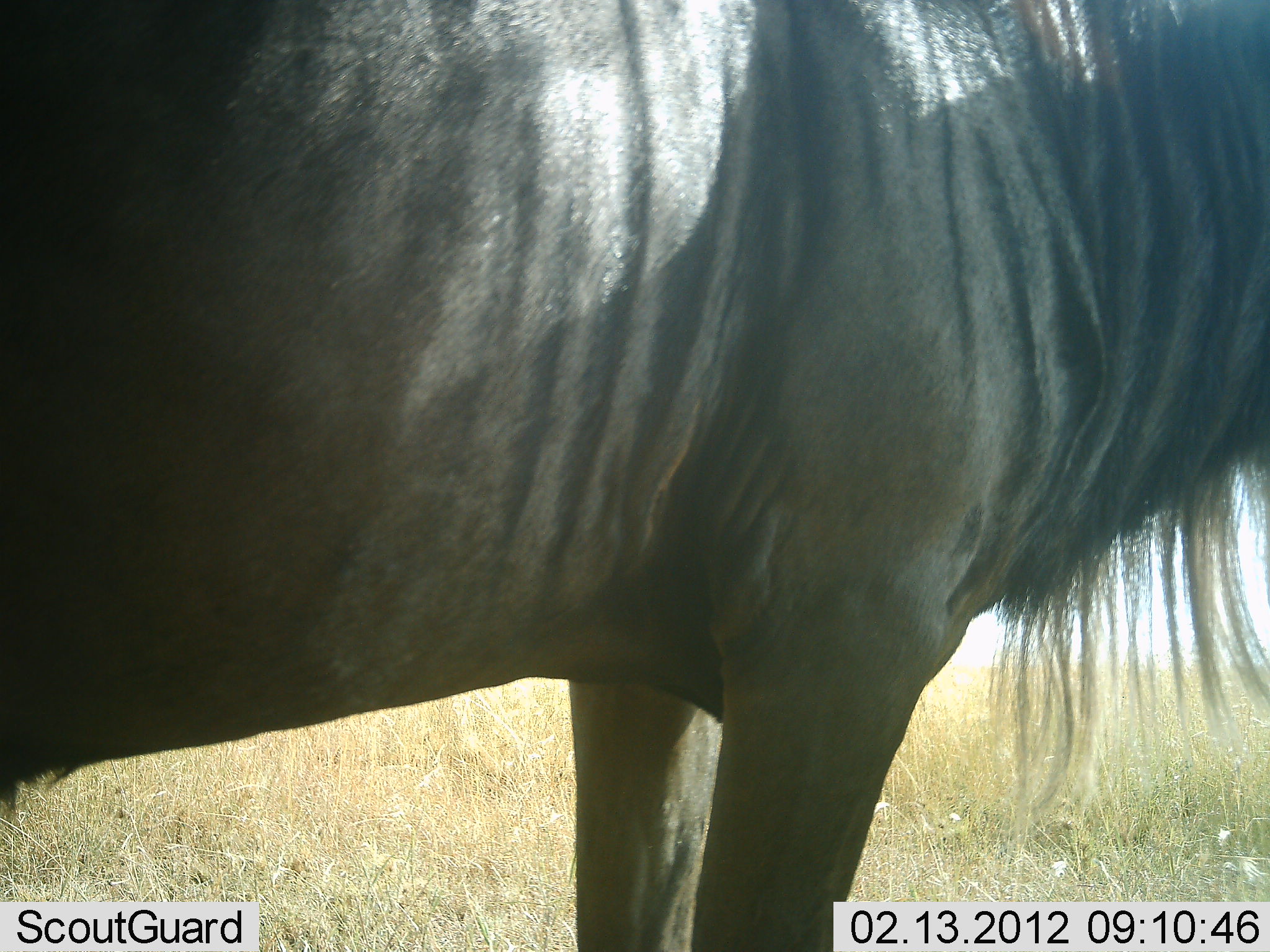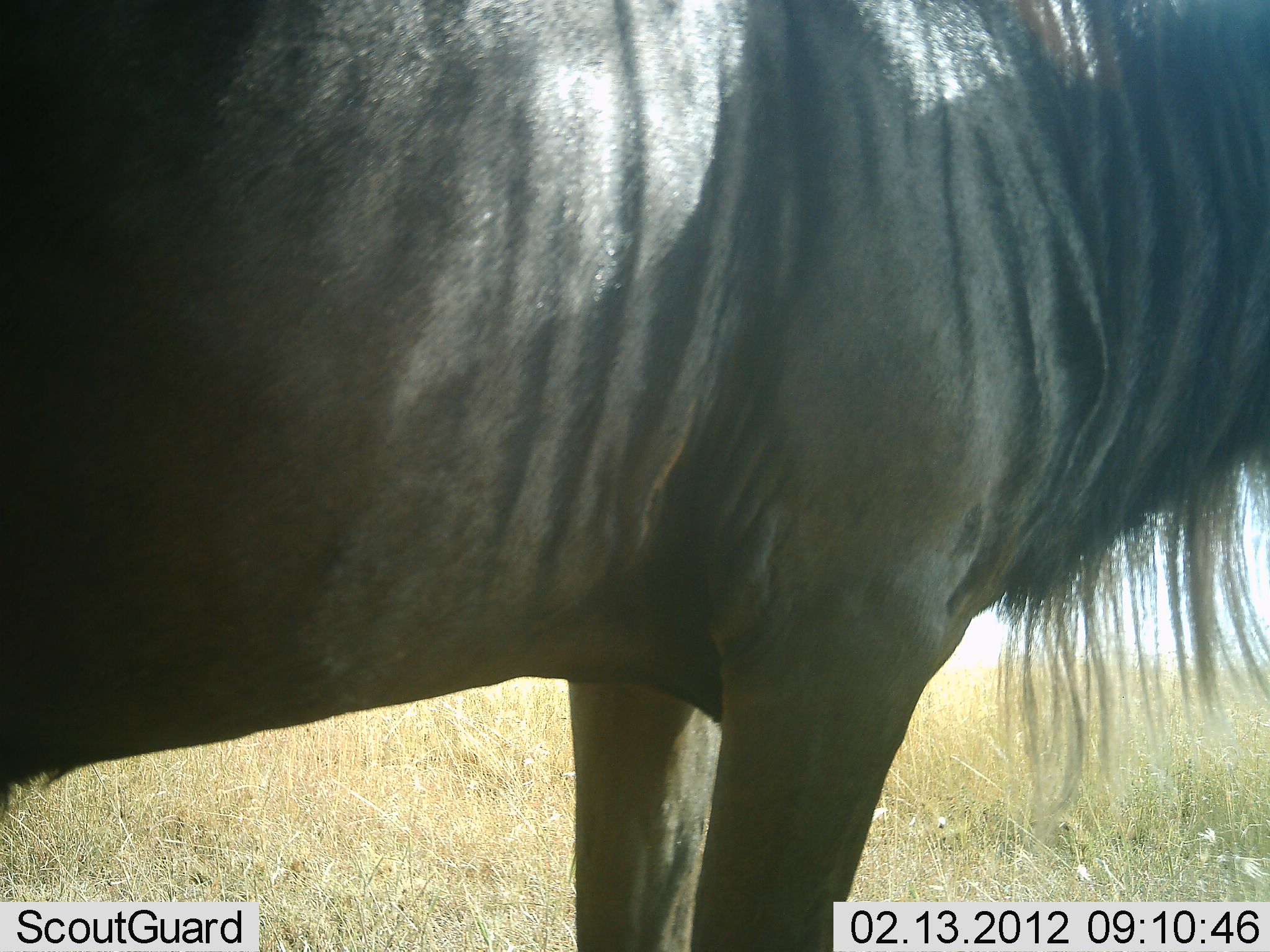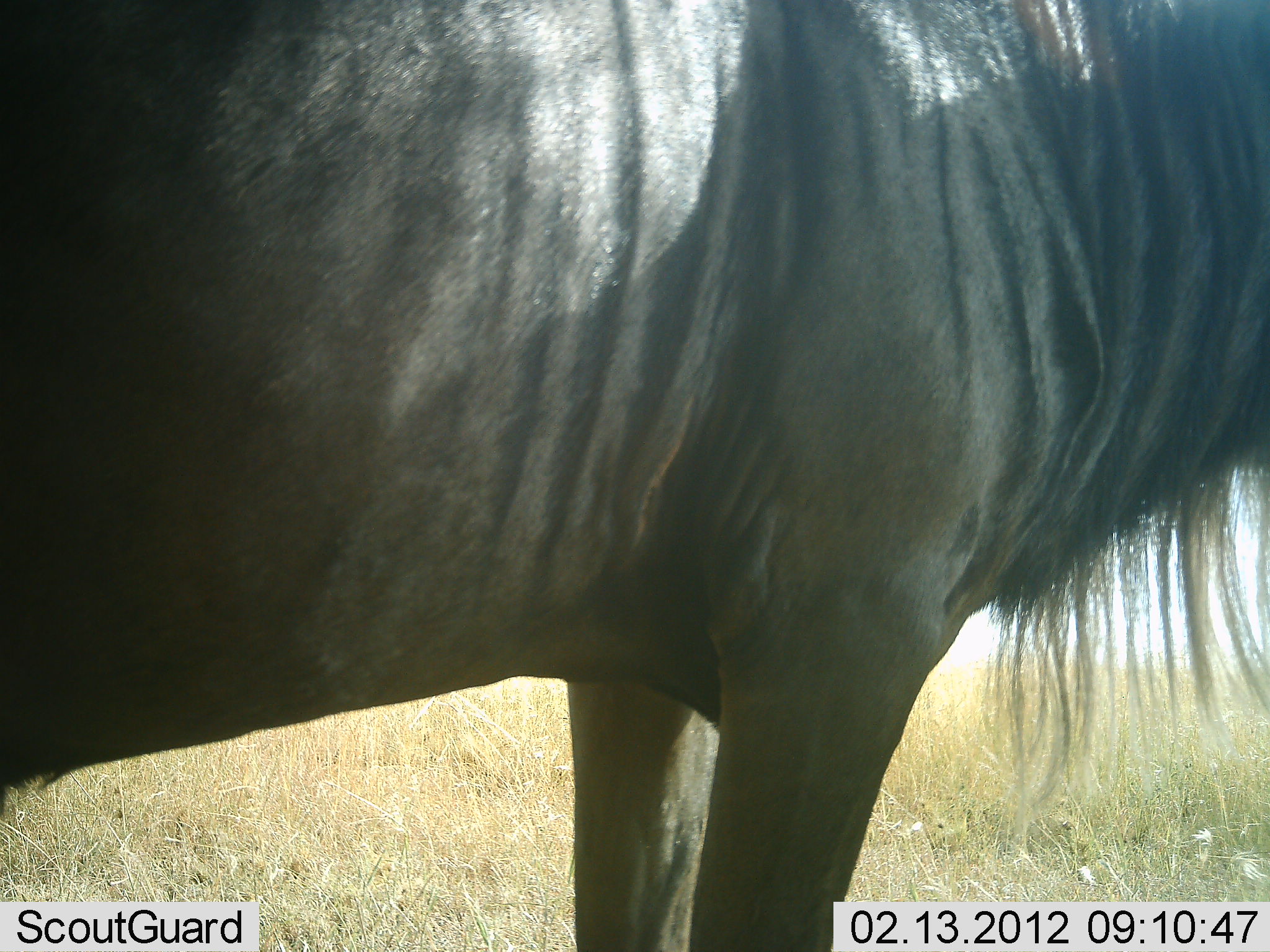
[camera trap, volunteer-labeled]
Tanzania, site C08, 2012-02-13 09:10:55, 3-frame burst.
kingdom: Animalia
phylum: Chordata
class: Mammalia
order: Artiodactyla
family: Bovidae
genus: Connochaetes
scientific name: Connochaetes taurinus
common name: blue wildebeest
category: wildebeest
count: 1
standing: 100%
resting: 4%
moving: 4%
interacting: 0%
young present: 0%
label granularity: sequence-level